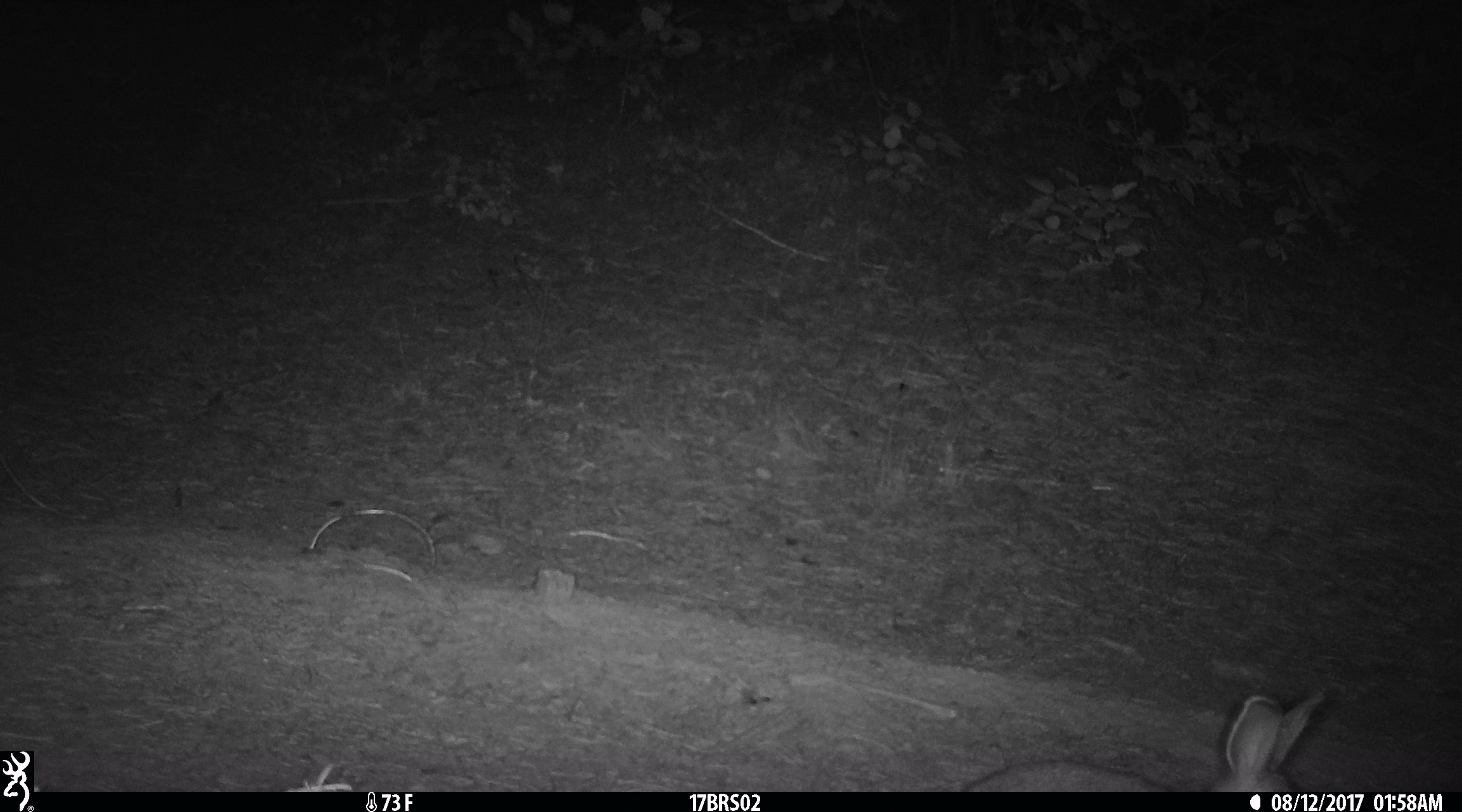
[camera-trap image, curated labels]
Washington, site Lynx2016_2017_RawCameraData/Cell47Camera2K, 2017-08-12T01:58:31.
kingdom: Animalia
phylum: Chordata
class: Mammalia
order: Lagomorpha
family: Leporidae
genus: Lepus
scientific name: Lepus americanus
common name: snowshoe hare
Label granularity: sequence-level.